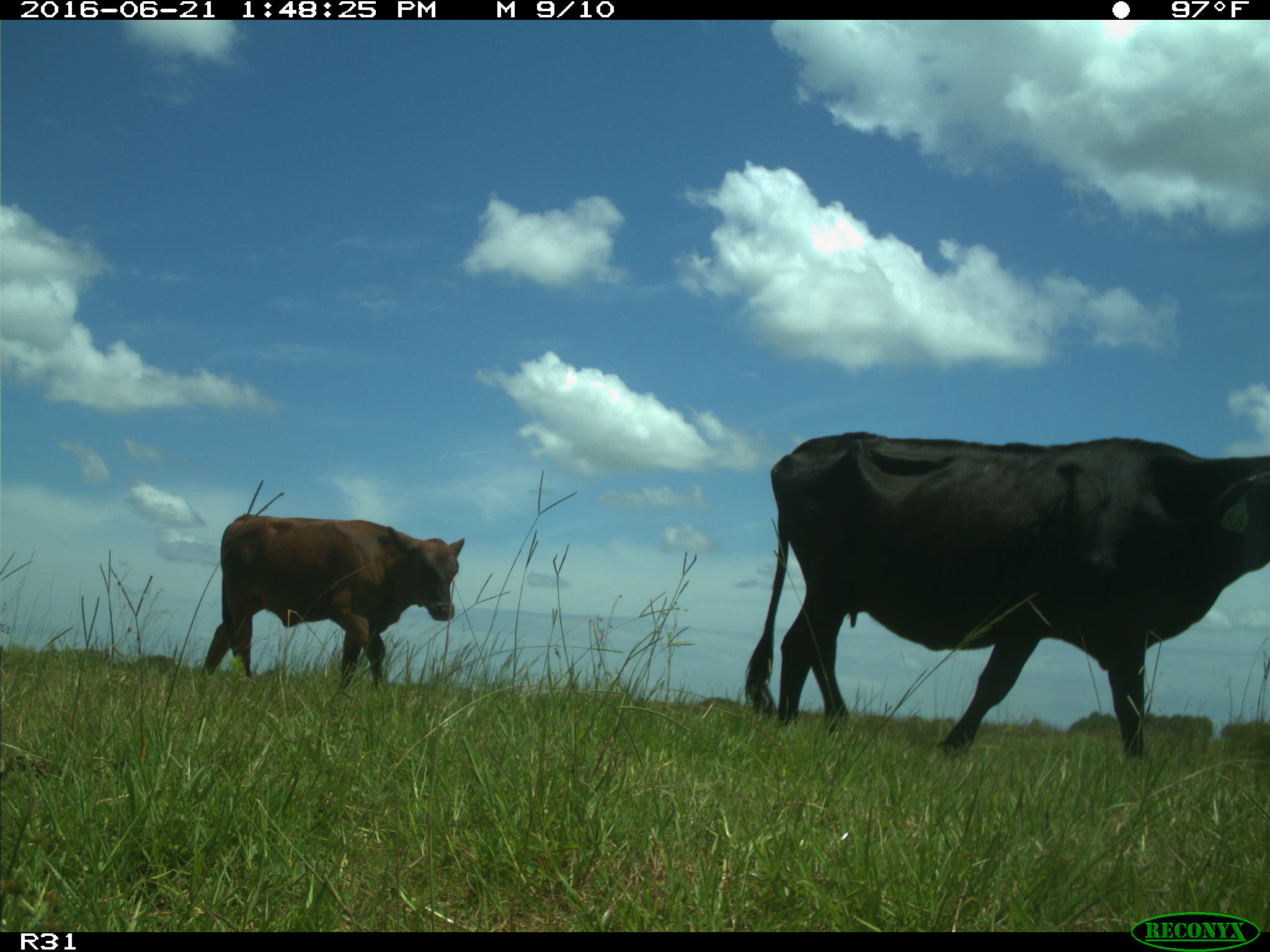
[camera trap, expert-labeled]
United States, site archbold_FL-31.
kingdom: Animalia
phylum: Chordata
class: Mammalia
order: Artiodactyla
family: Bovidae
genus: Bos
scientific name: Bos taurus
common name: domestic cow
Bos taurus (domestic cow).